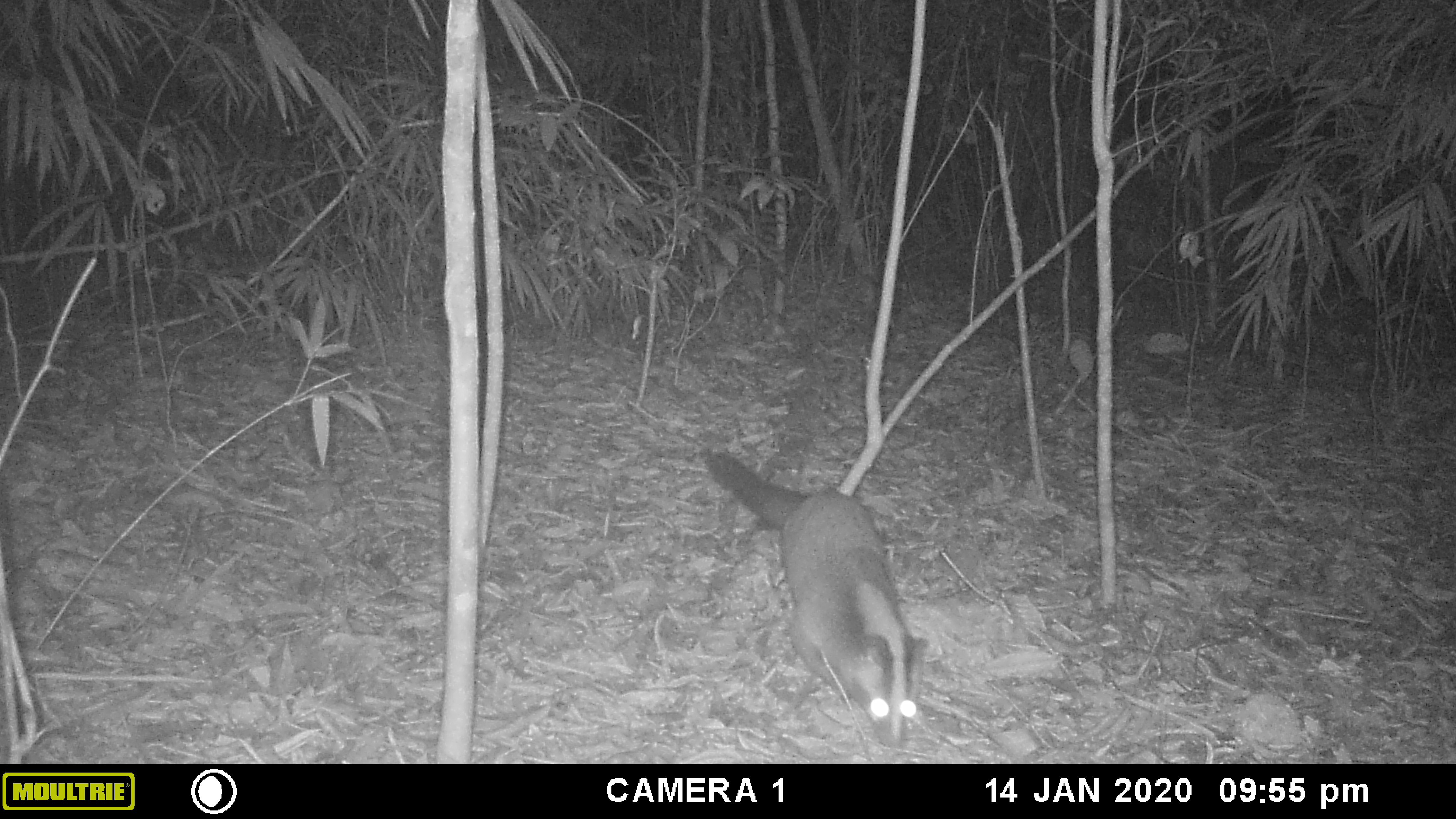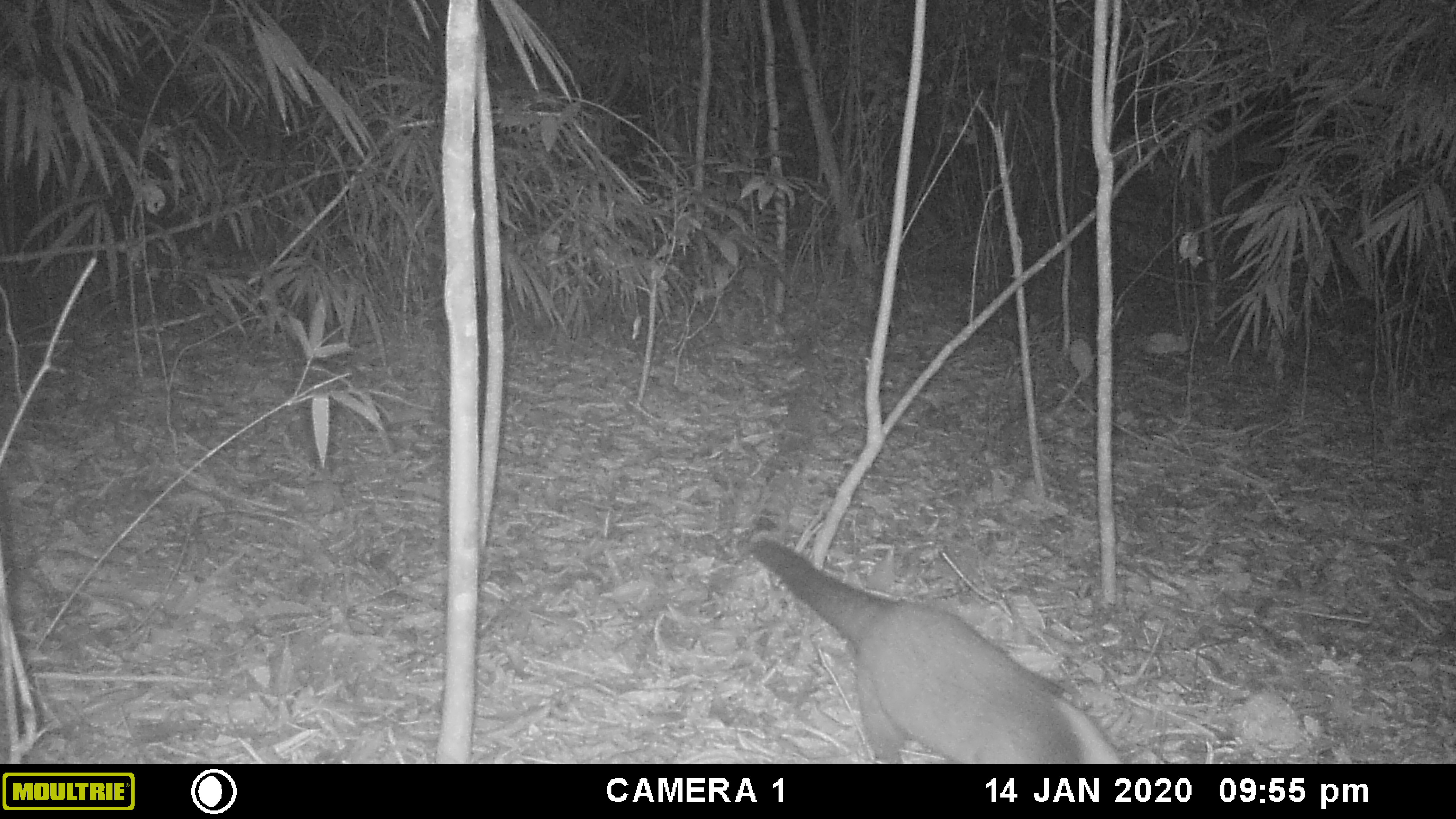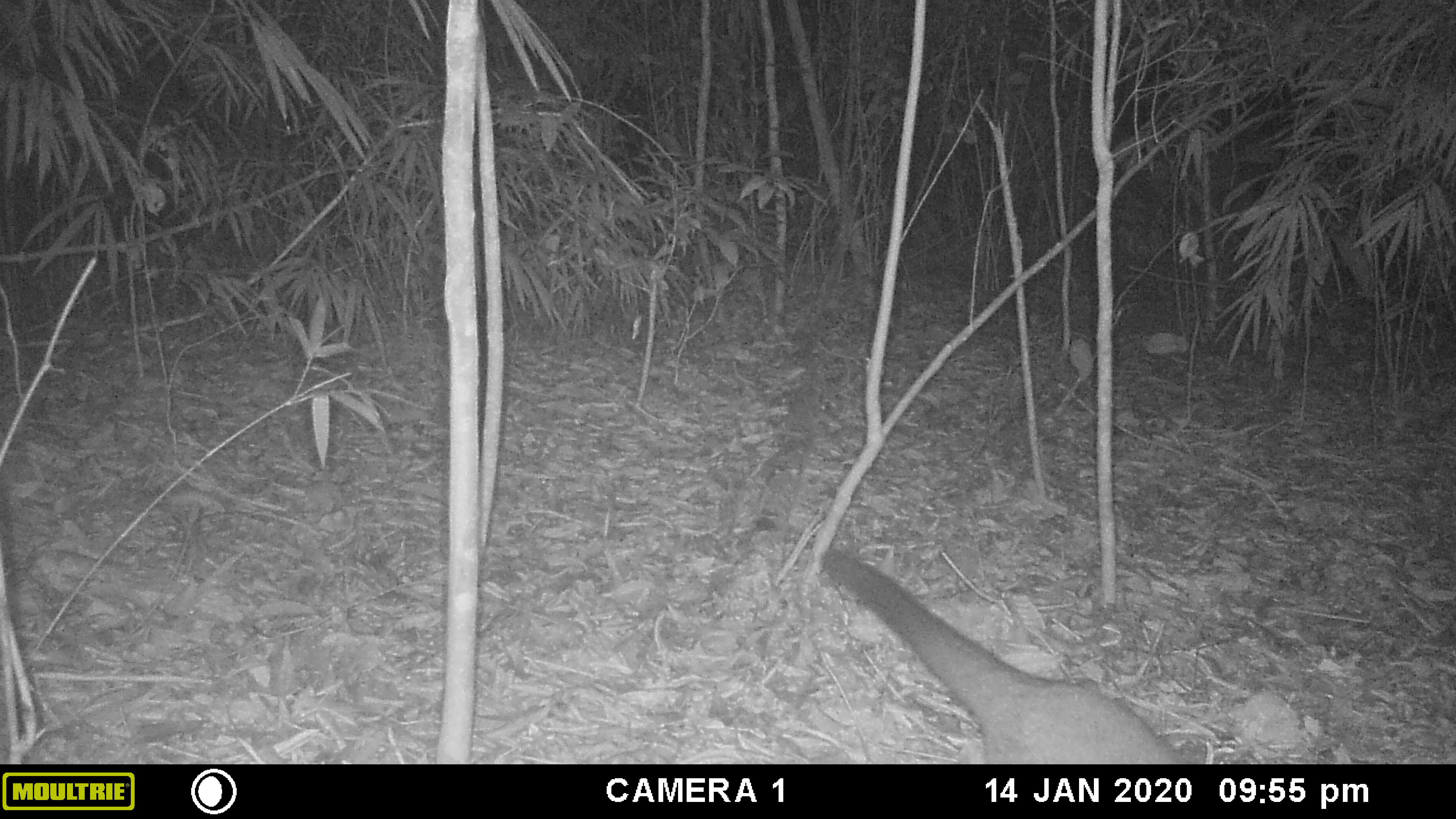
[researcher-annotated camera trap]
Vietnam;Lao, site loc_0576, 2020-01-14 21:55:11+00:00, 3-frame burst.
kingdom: Animalia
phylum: Chordata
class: Mammalia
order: Carnivora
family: Viverridae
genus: Paguma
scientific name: Paguma larvata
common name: masked palm civet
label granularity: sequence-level